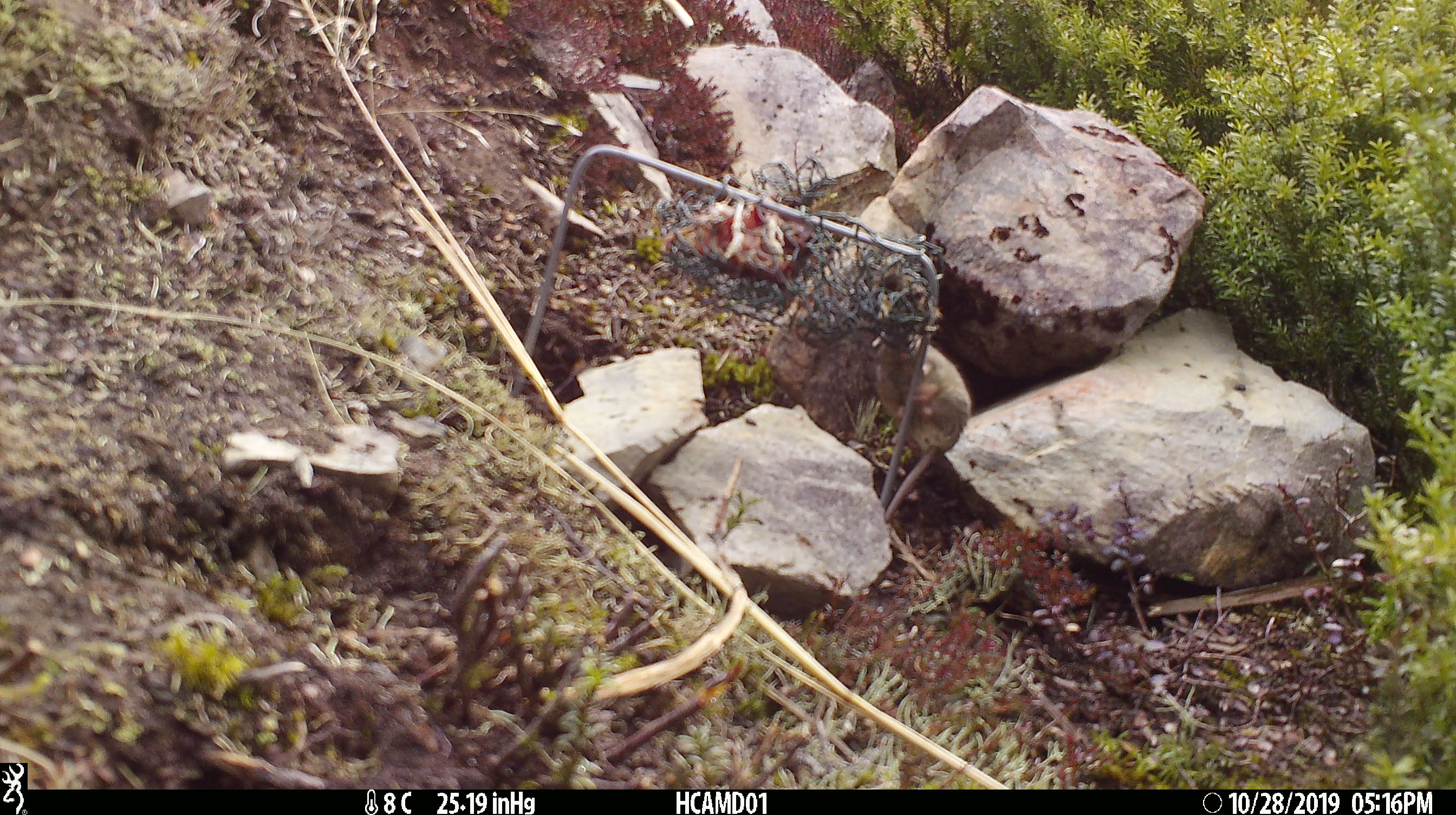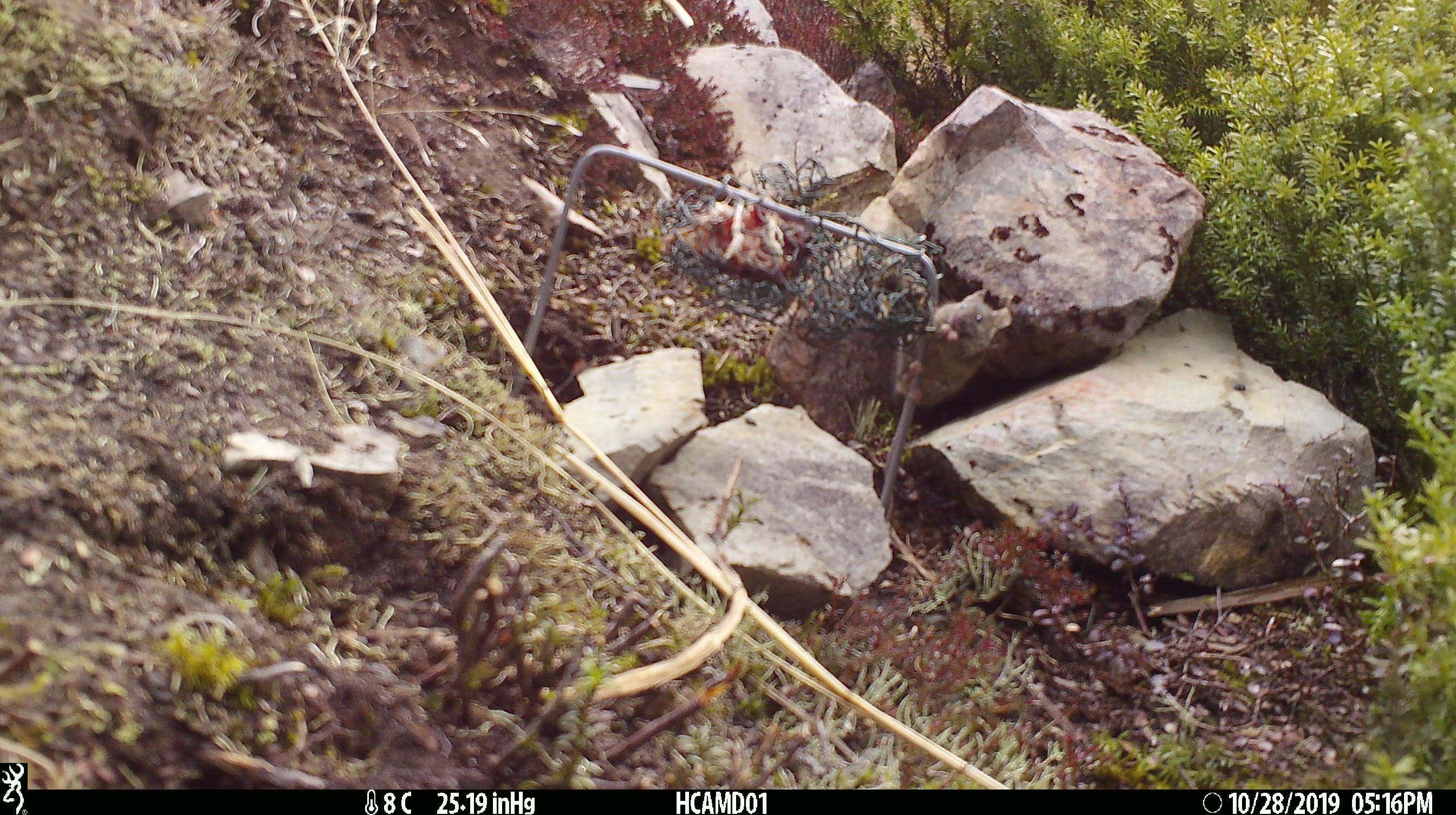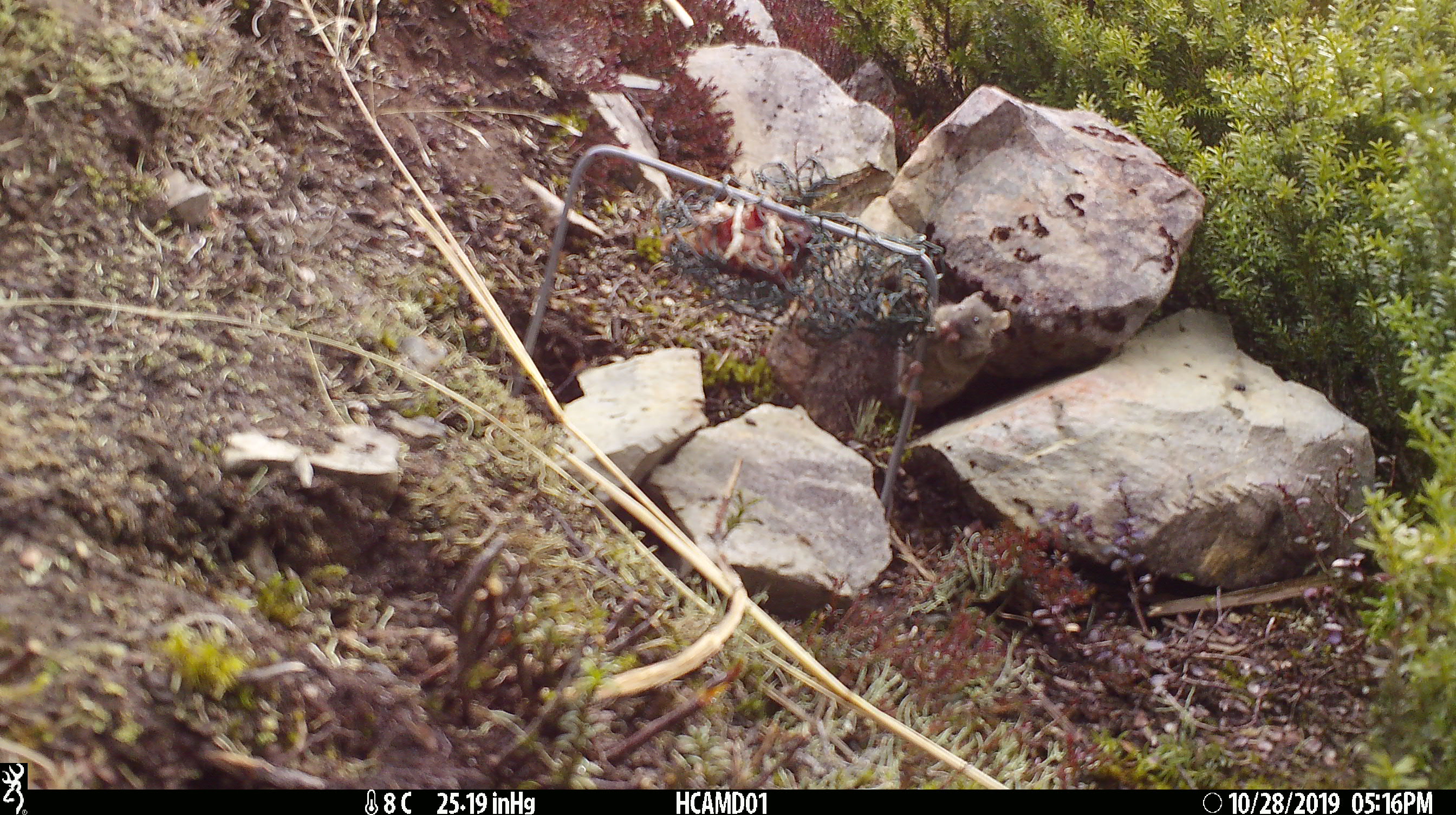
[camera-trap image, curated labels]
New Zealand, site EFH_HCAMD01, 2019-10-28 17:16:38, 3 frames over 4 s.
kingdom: Animalia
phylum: Chordata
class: Mammalia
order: Rodentia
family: Muridae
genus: Mus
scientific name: Mus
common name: mouse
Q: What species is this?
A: Mouse (Mus).